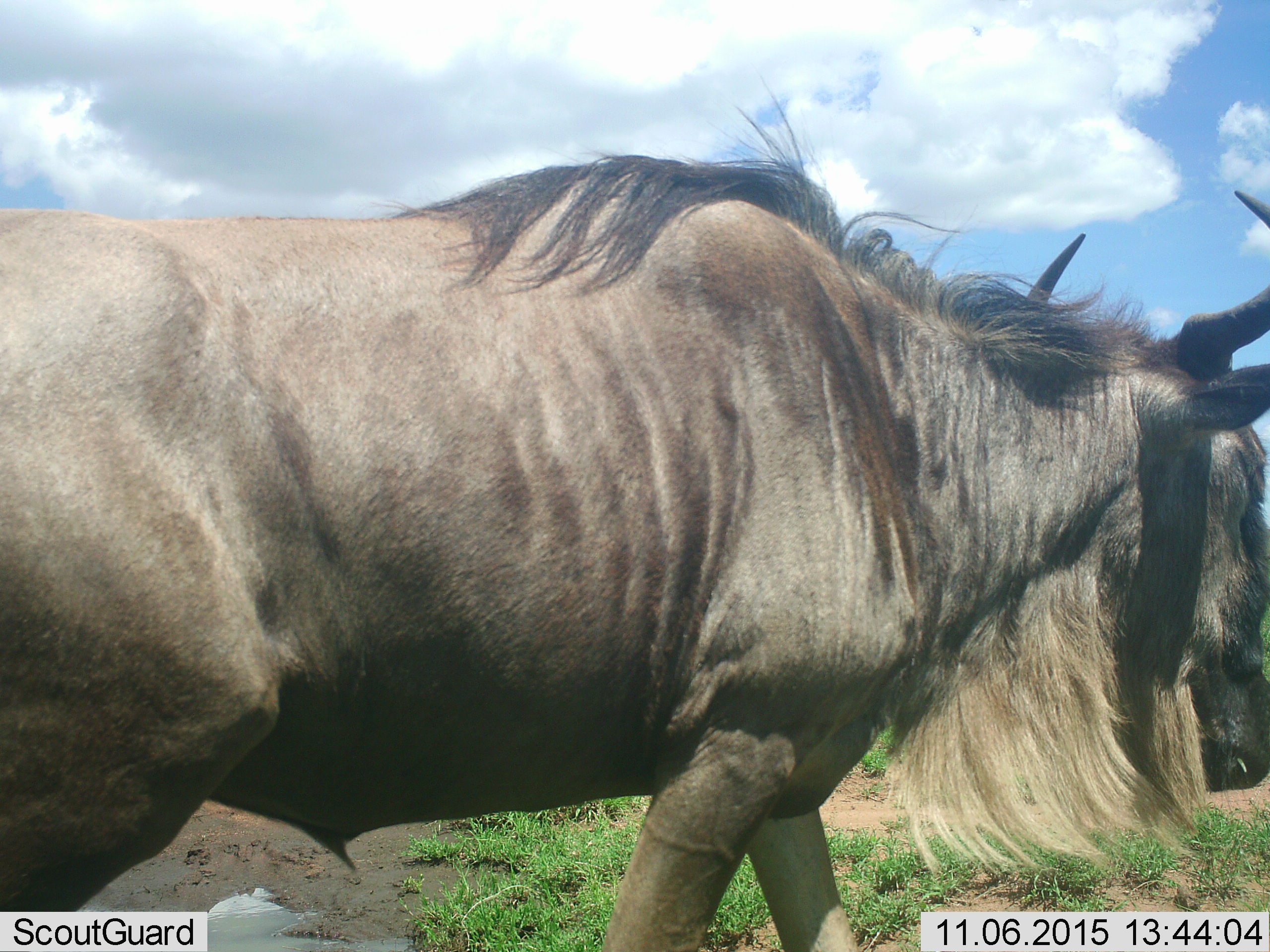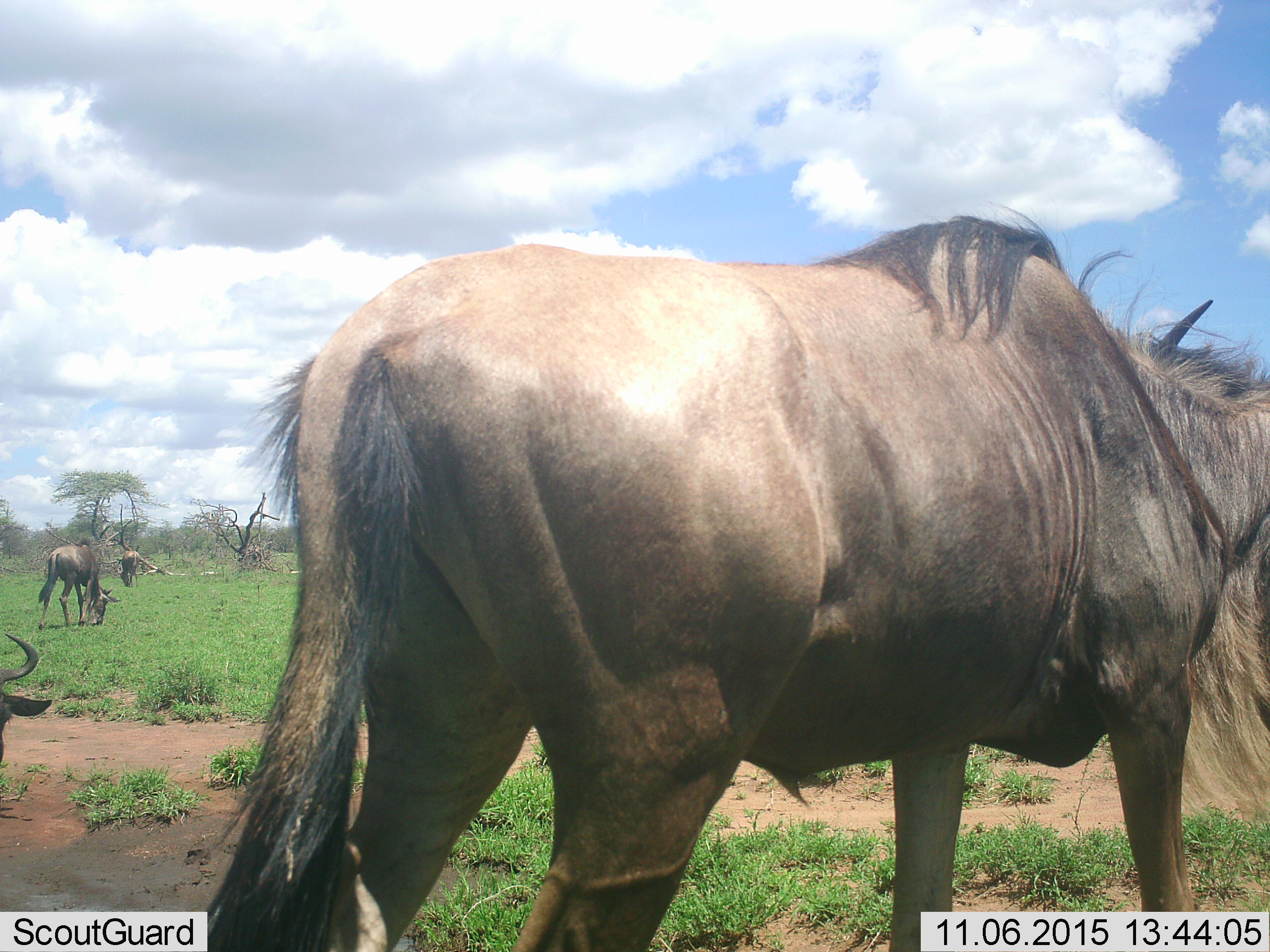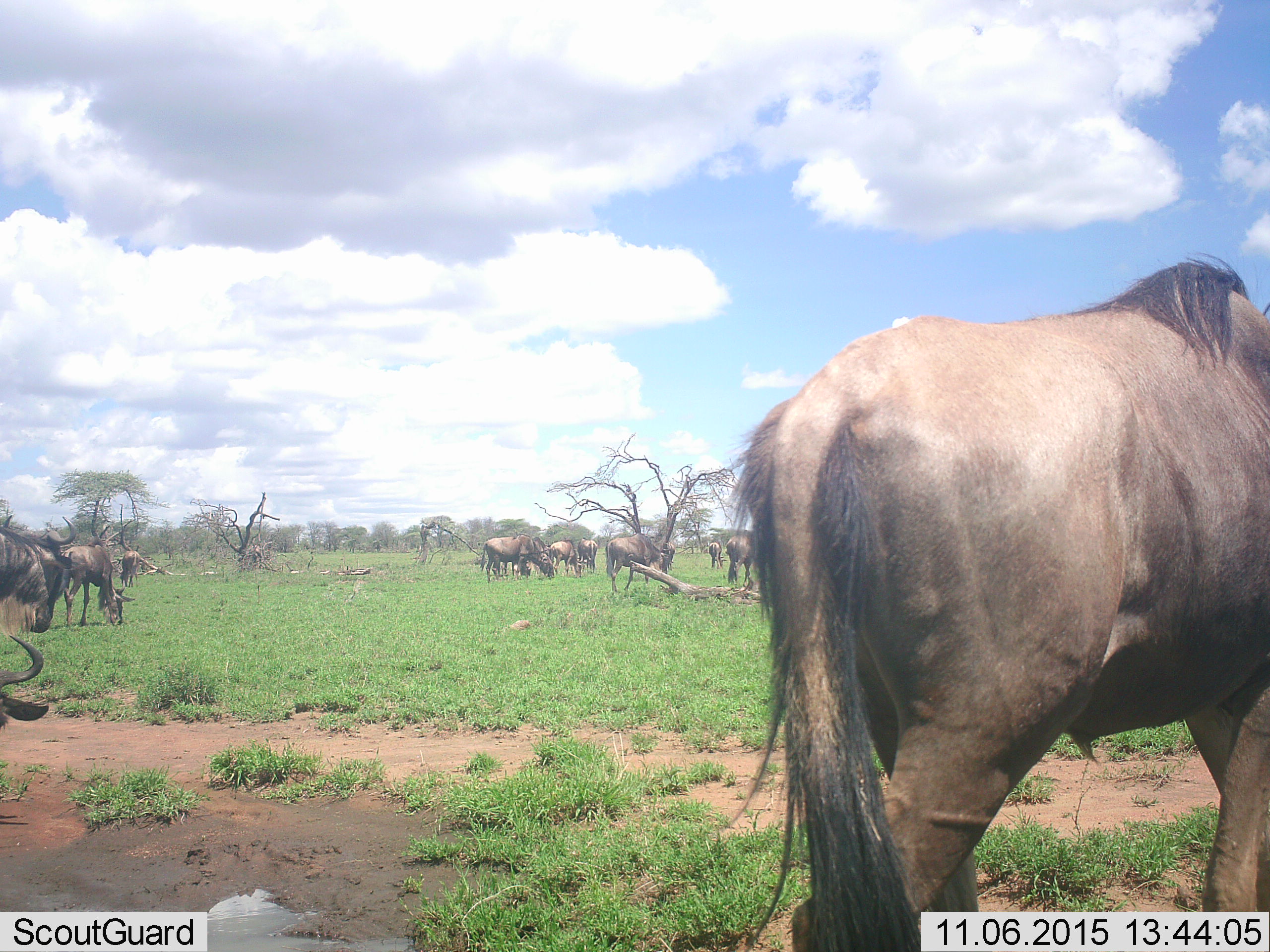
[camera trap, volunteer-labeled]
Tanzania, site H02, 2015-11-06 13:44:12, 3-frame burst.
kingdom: Animalia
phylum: Chordata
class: Mammalia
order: Artiodactyla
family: Bovidae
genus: Connochaetes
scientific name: Connochaetes taurinus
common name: blue wildebeest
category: wildebeest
Wildebeest (blue wildebeest) (Connochaetes taurinus), count 11-50. Behavior (volunteer vote fractions): standing 44%, resting 11%, moving 89%, interacting 0%. Young present (vote fraction): 0%. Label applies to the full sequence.